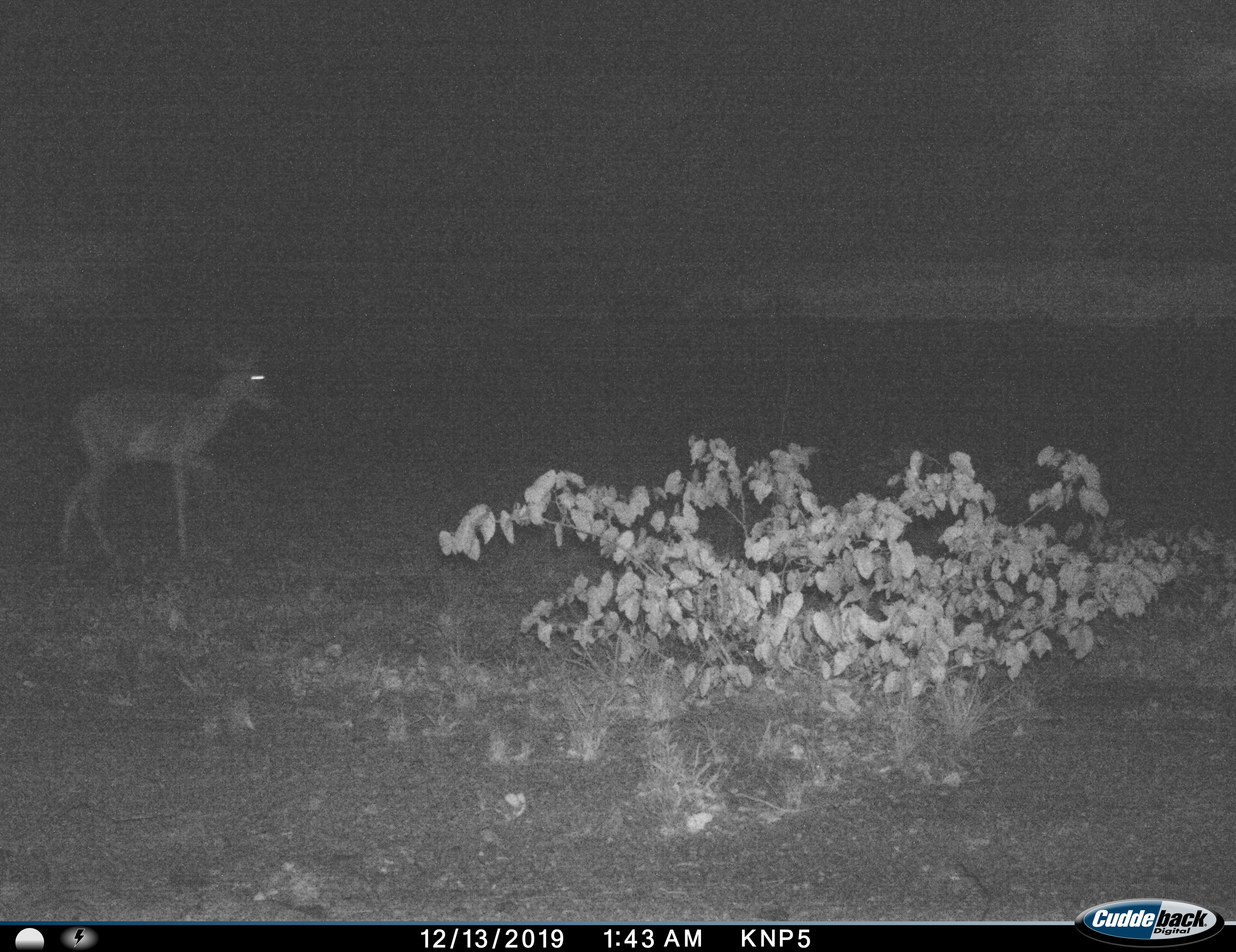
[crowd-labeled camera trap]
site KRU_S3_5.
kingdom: Animalia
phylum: Chordata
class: Mammalia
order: Artiodactyla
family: Bovidae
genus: Aepyceros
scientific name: Aepyceros melampus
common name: impala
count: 1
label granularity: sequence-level